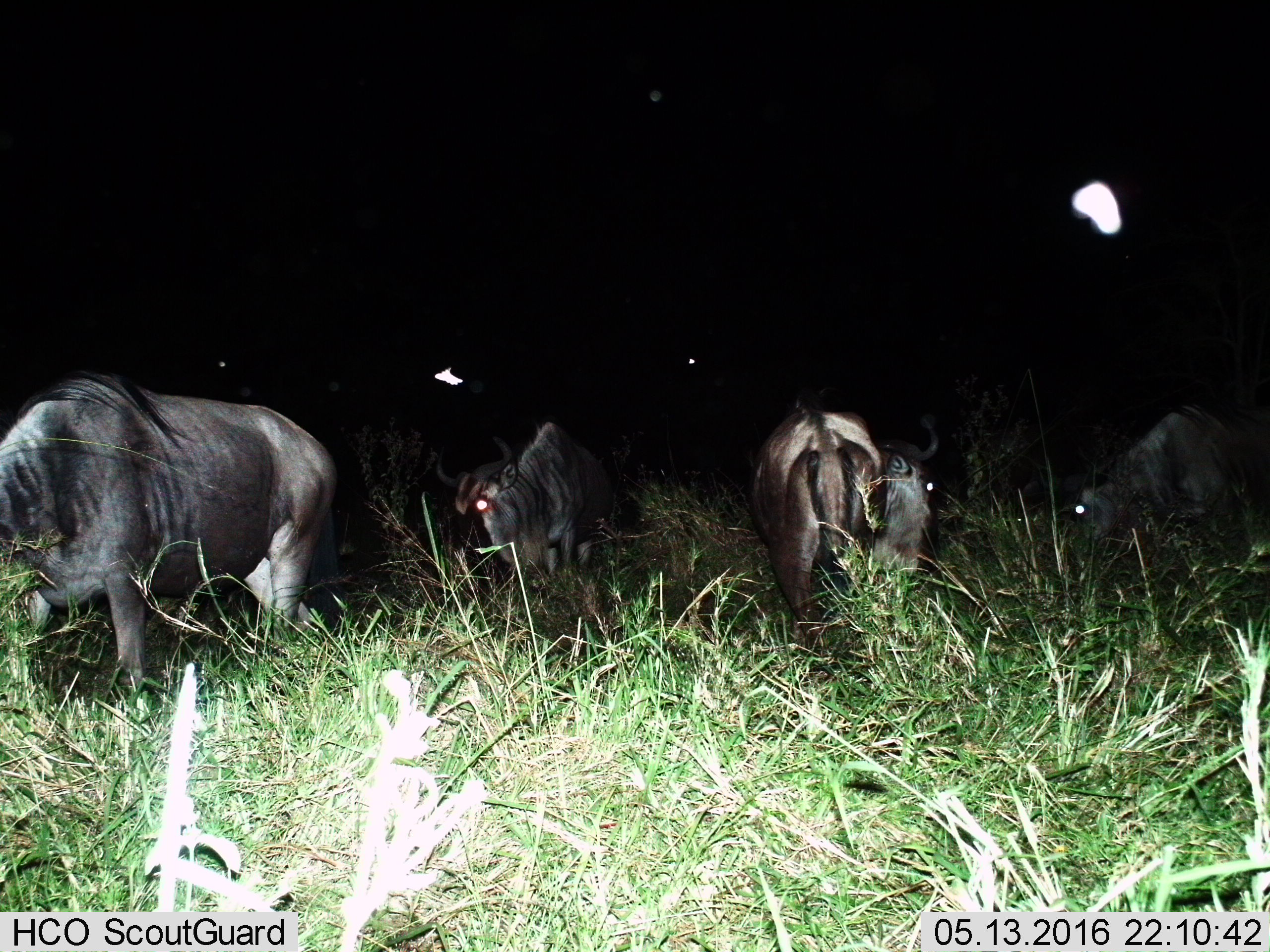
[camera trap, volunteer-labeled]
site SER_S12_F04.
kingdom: Animalia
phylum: Chordata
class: Mammalia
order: Artiodactyla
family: Bovidae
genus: Connochaetes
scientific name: Connochaetes taurinus taurinus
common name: blue wildebeest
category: wildebeestblue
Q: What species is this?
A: Wildebeestblue (blue wildebeest) (Connochaetes taurinus taurinus).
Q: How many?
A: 5.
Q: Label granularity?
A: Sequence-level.